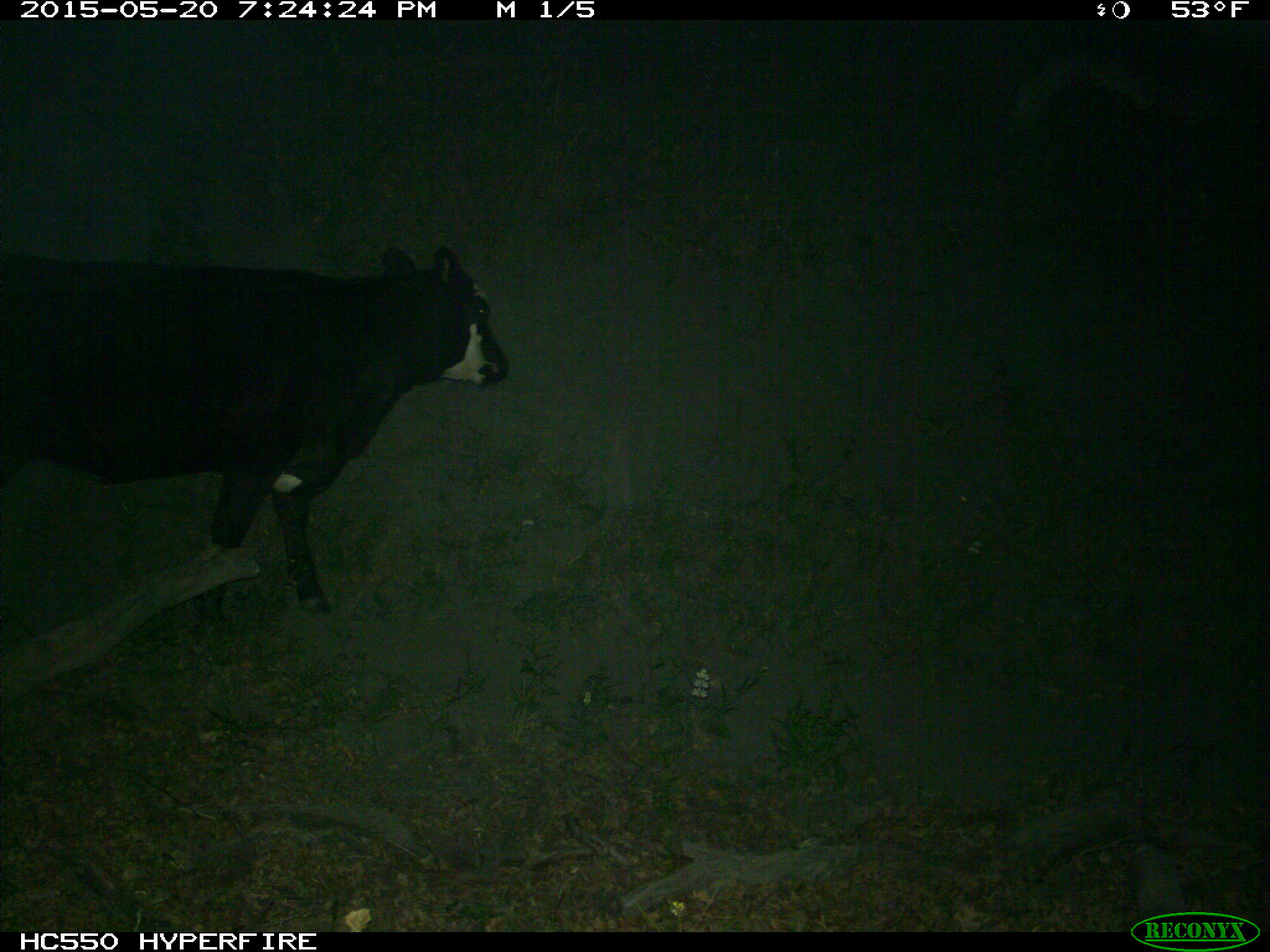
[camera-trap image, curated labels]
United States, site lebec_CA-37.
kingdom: Animalia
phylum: Chordata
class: Mammalia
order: Artiodactyla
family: Bovidae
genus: Bos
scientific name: Bos taurus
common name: domestic cow